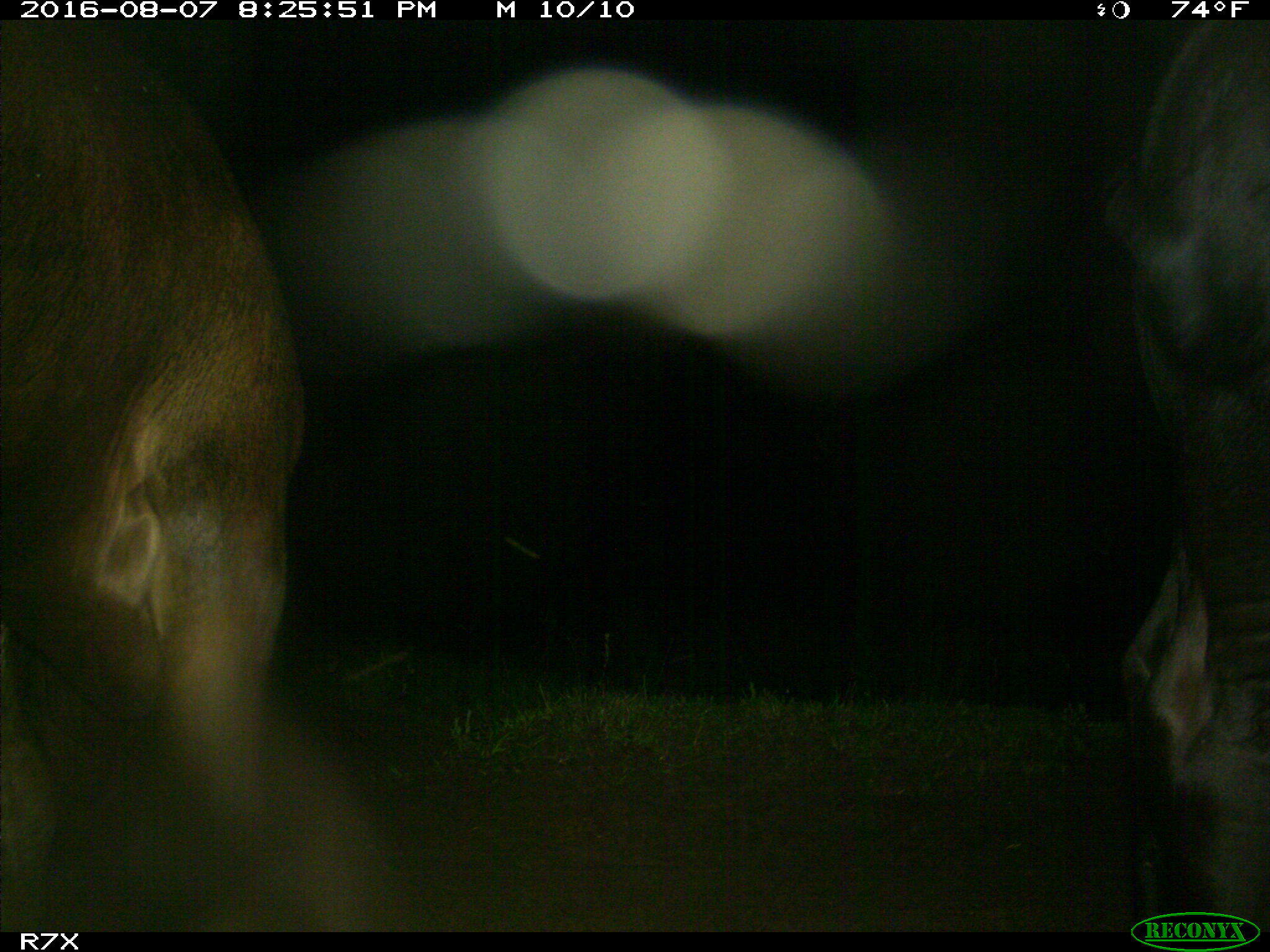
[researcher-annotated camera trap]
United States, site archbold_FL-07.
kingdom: Animalia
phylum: Chordata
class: Mammalia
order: Artiodactyla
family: Bovidae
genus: Bos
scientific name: Bos taurus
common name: domestic cow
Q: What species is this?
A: Bos taurus (domestic cow).